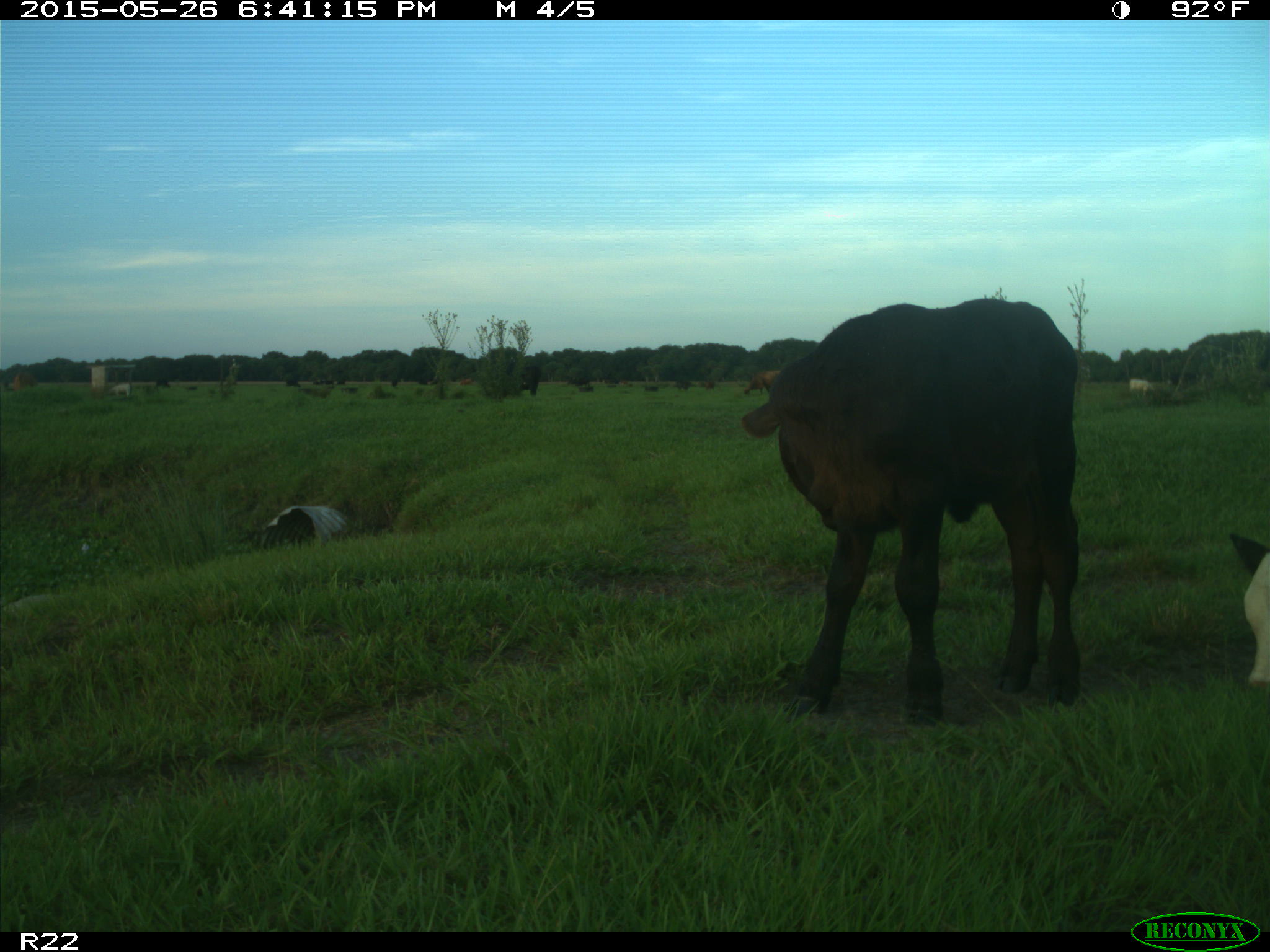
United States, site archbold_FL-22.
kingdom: Animalia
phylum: Chordata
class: Mammalia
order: Artiodactyla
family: Bovidae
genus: Bos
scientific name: Bos taurus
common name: domestic cow